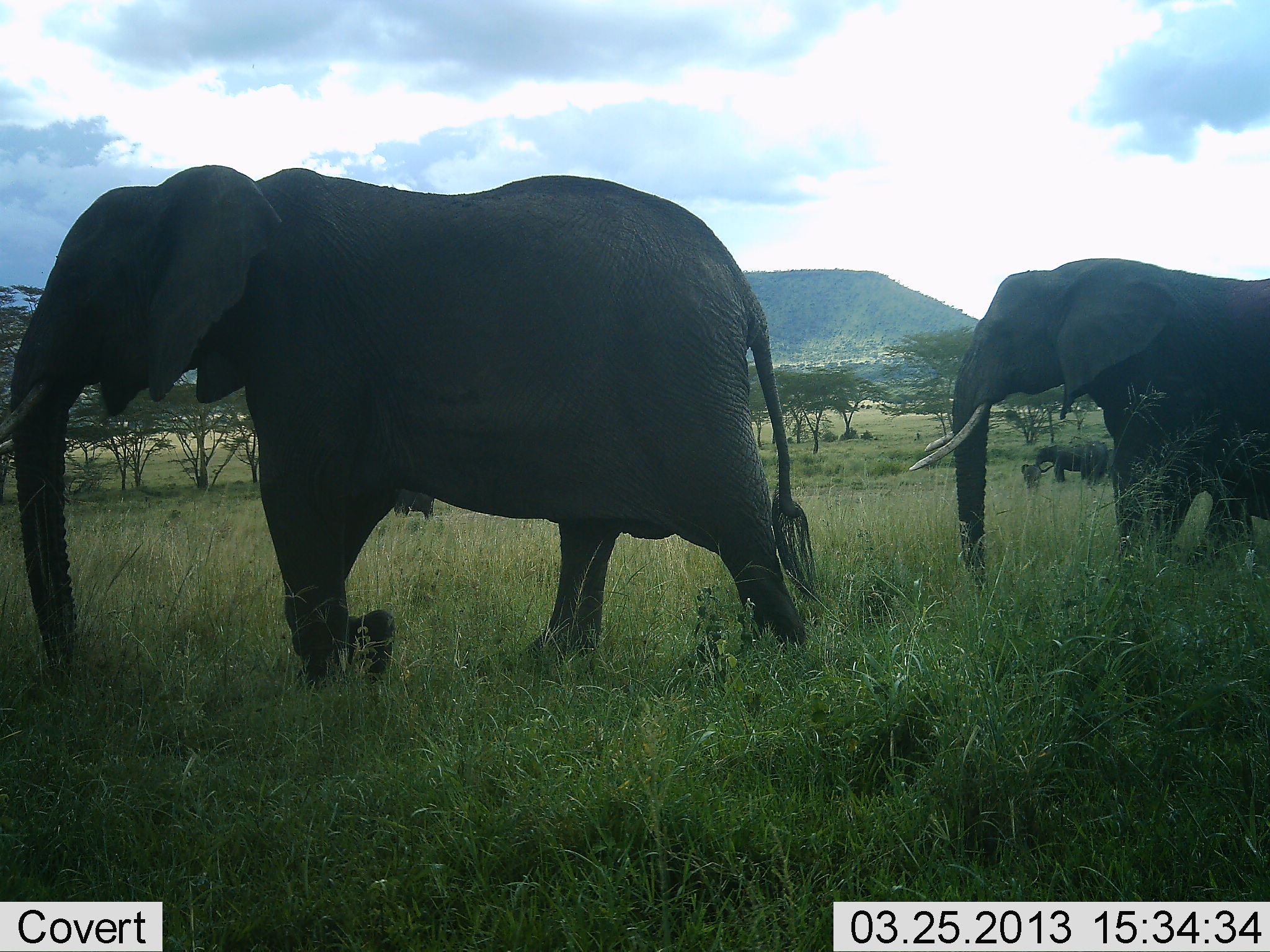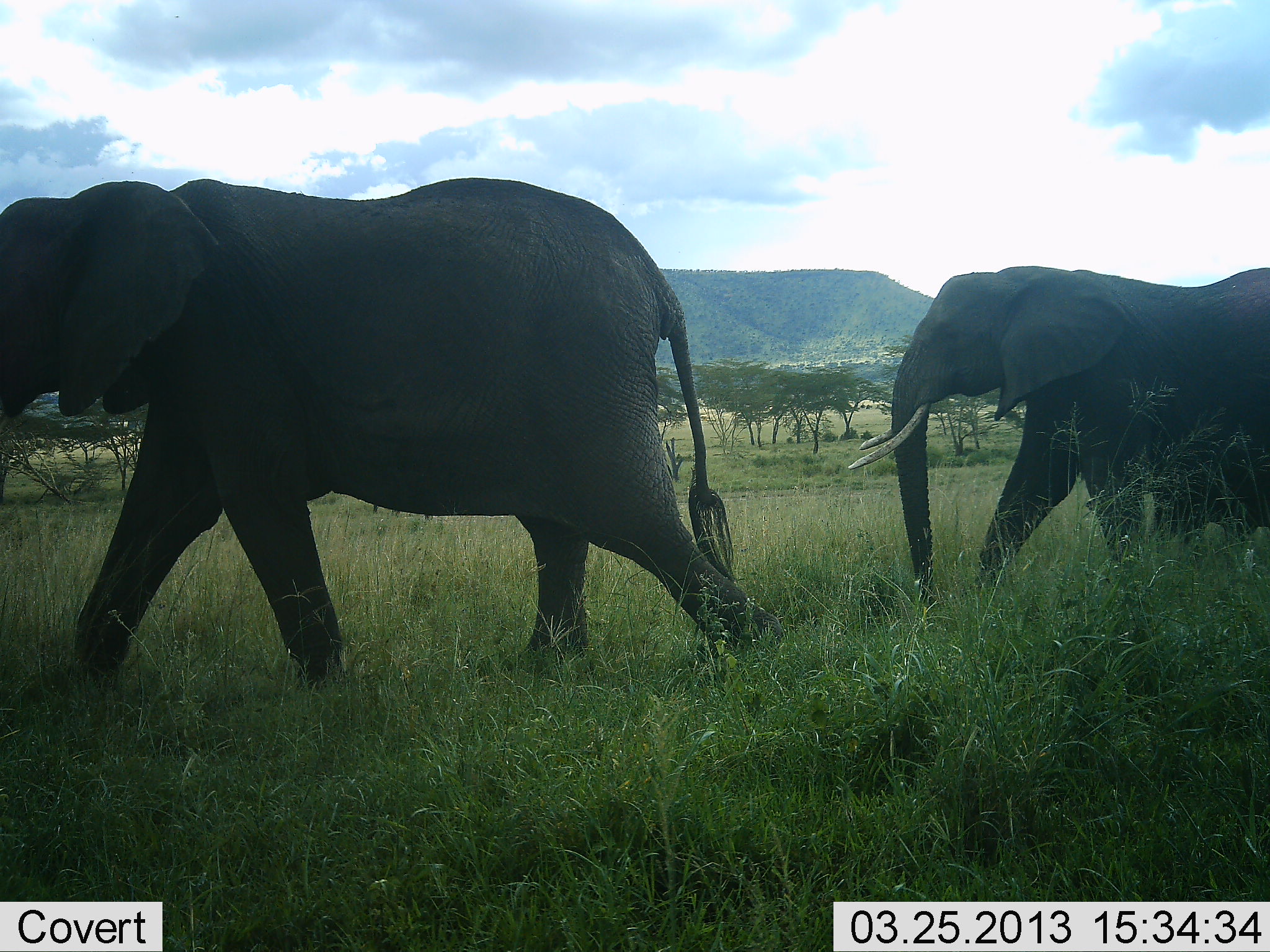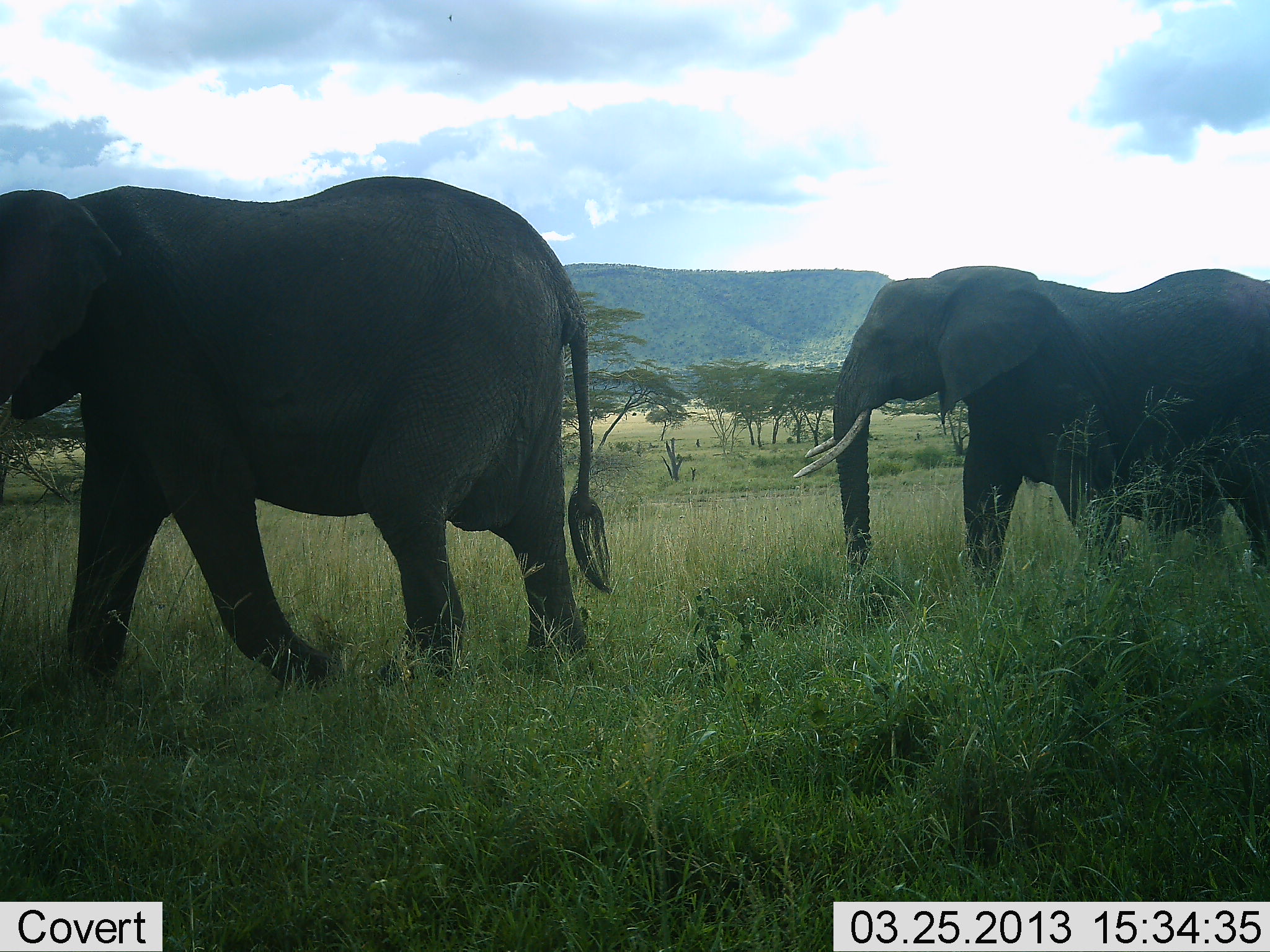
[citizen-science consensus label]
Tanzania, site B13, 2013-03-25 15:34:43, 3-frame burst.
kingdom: Animalia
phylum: Chordata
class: Mammalia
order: Proboscidea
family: Elephantidae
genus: Loxodonta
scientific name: Loxodonta africana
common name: african bush elephant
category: elephant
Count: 3.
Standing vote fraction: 18%.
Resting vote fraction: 3%.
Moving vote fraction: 100%.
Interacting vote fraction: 3%.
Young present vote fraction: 13%.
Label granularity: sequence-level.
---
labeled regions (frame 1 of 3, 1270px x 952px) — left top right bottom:
animal: 0 165 817 691; 908 257 1270 590; 1149 425 1270 572; 1034 445 1082 484; 1076 441 1110 486; 392 488 436 522; 1021 463 1041 490; 1106 447 1118 480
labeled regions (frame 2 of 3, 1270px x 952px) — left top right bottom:
animal: 0 180 783 687; 845 265 1270 610; 1139 440 1270 562; 368 500 444 523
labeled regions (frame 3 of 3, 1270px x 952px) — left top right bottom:
animal: 0 175 617 695; 792 265 1270 599; 1090 449 1248 585